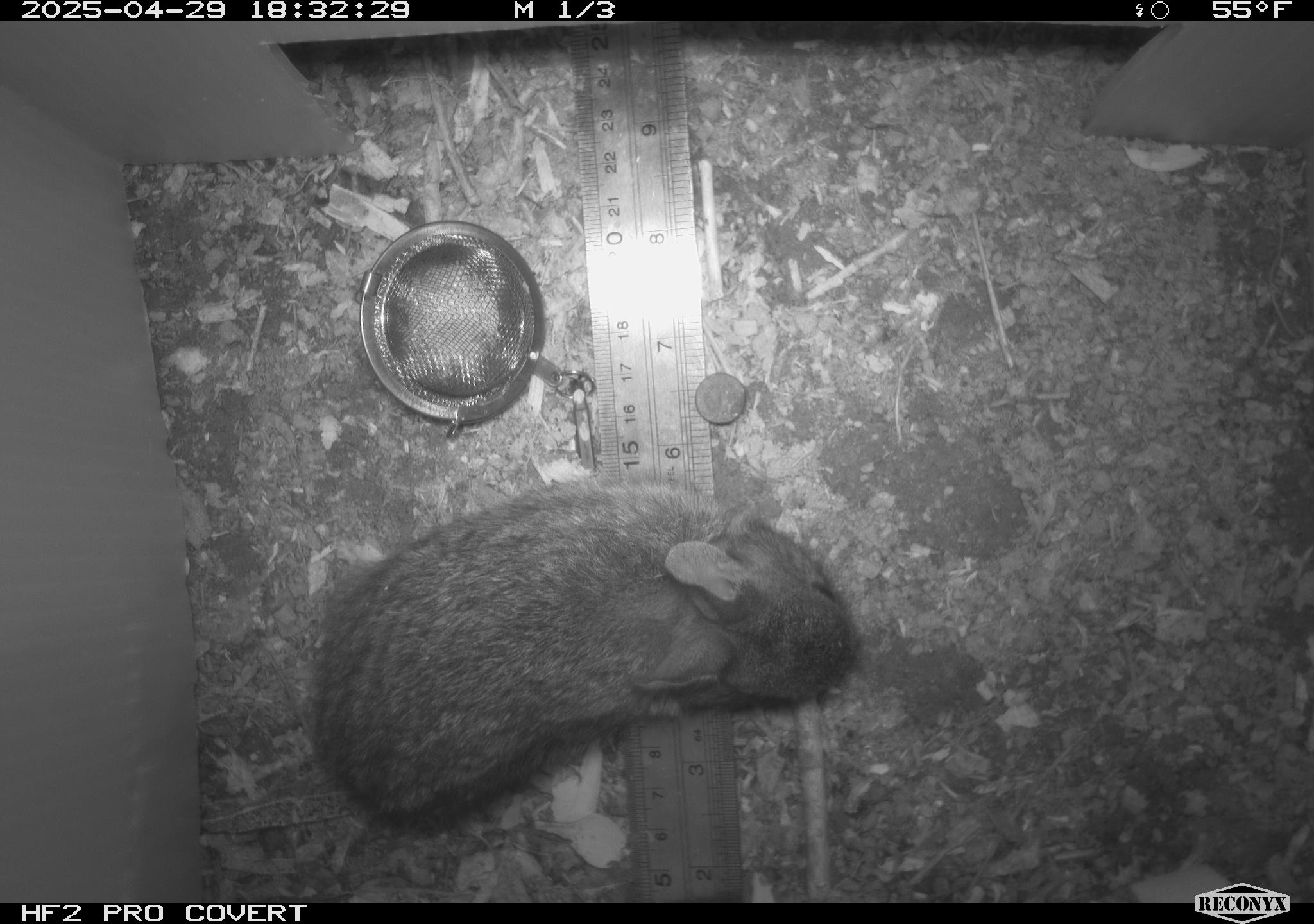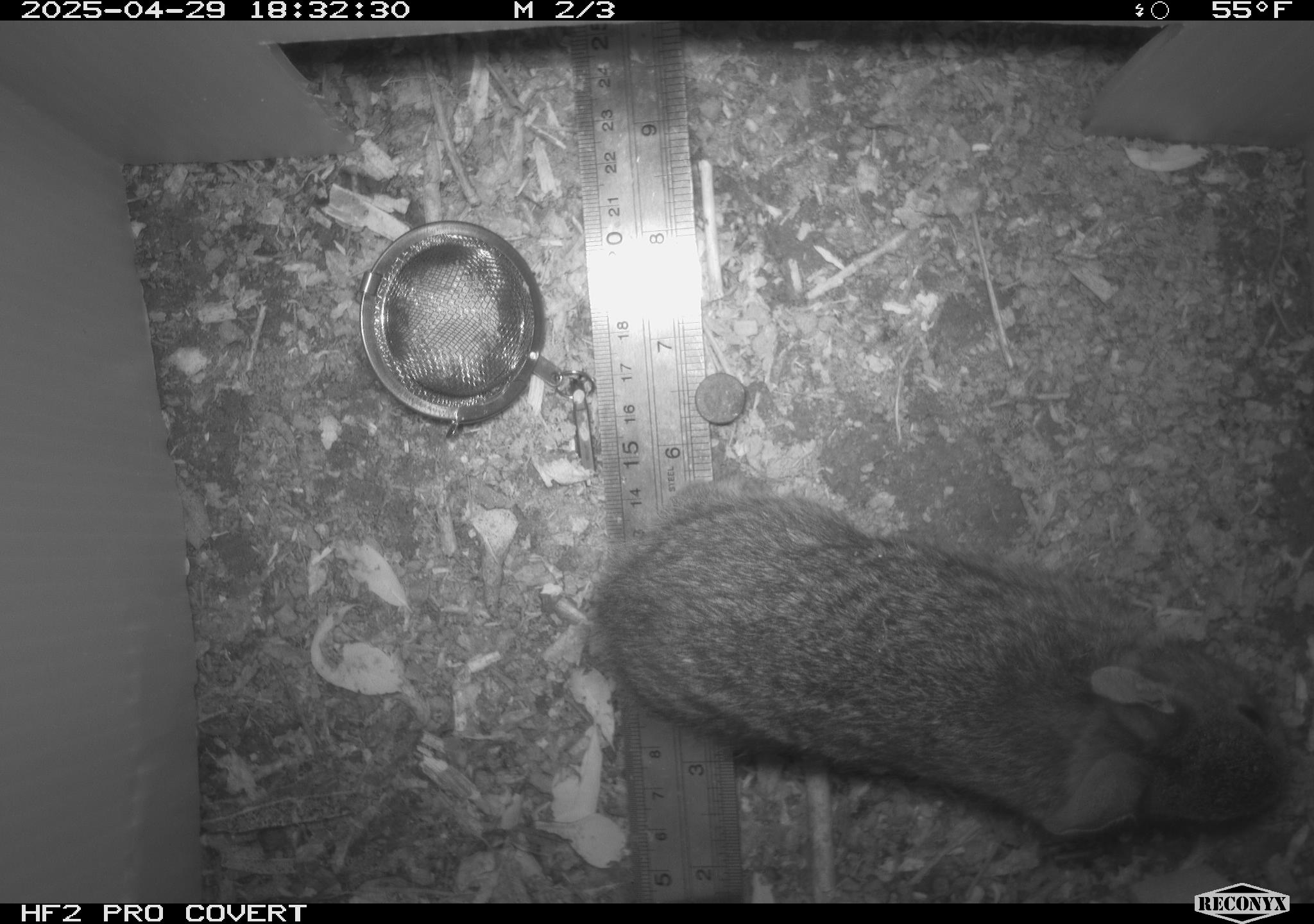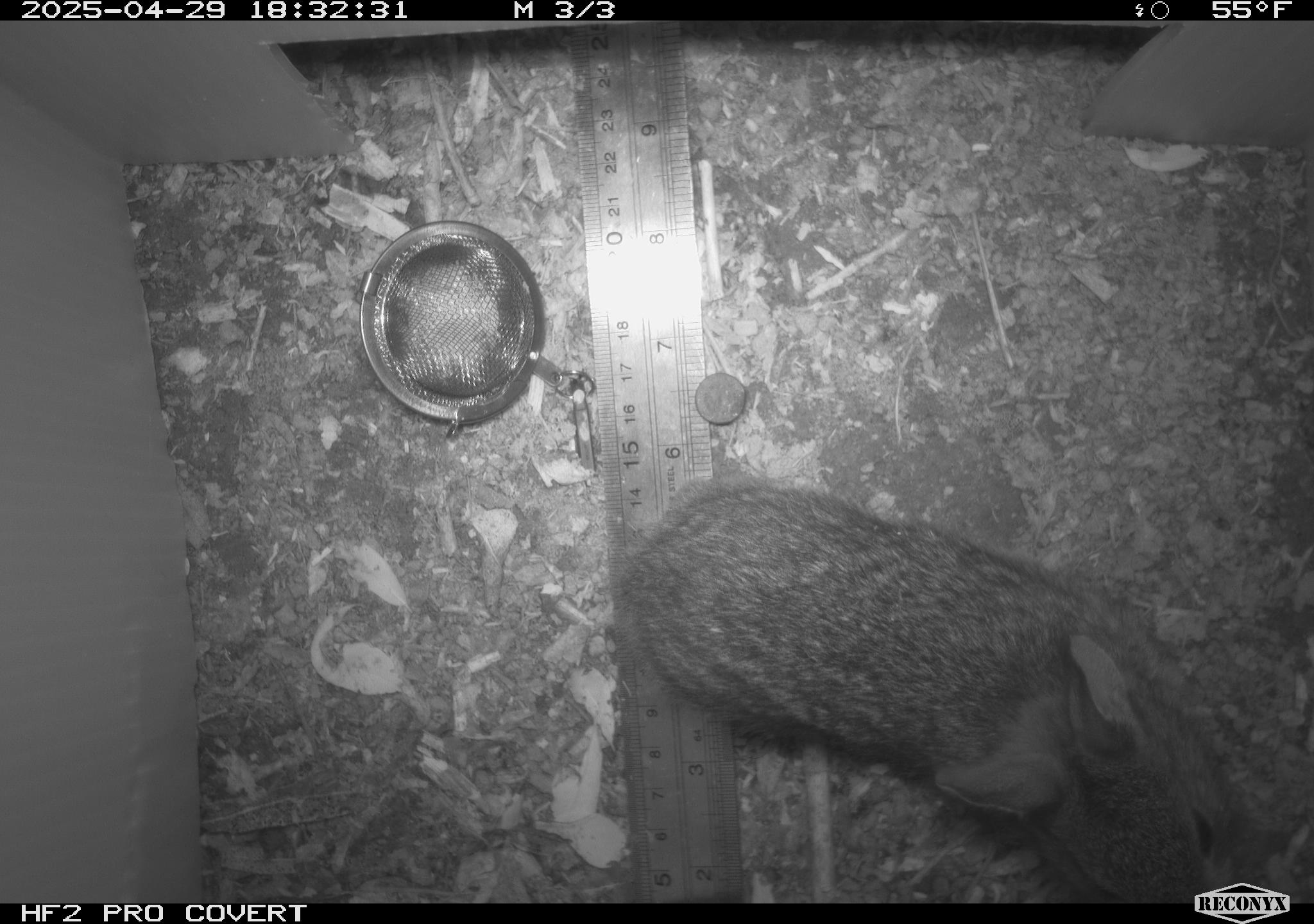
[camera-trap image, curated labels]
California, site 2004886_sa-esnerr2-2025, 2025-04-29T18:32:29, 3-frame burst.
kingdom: Animalia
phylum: Chordata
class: Mammalia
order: Lagomorpha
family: Leporidae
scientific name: Leporidae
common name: rabbit or hare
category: rabbit and hare family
Rabbit and hare family (rabbit or hare) (Leporidae).